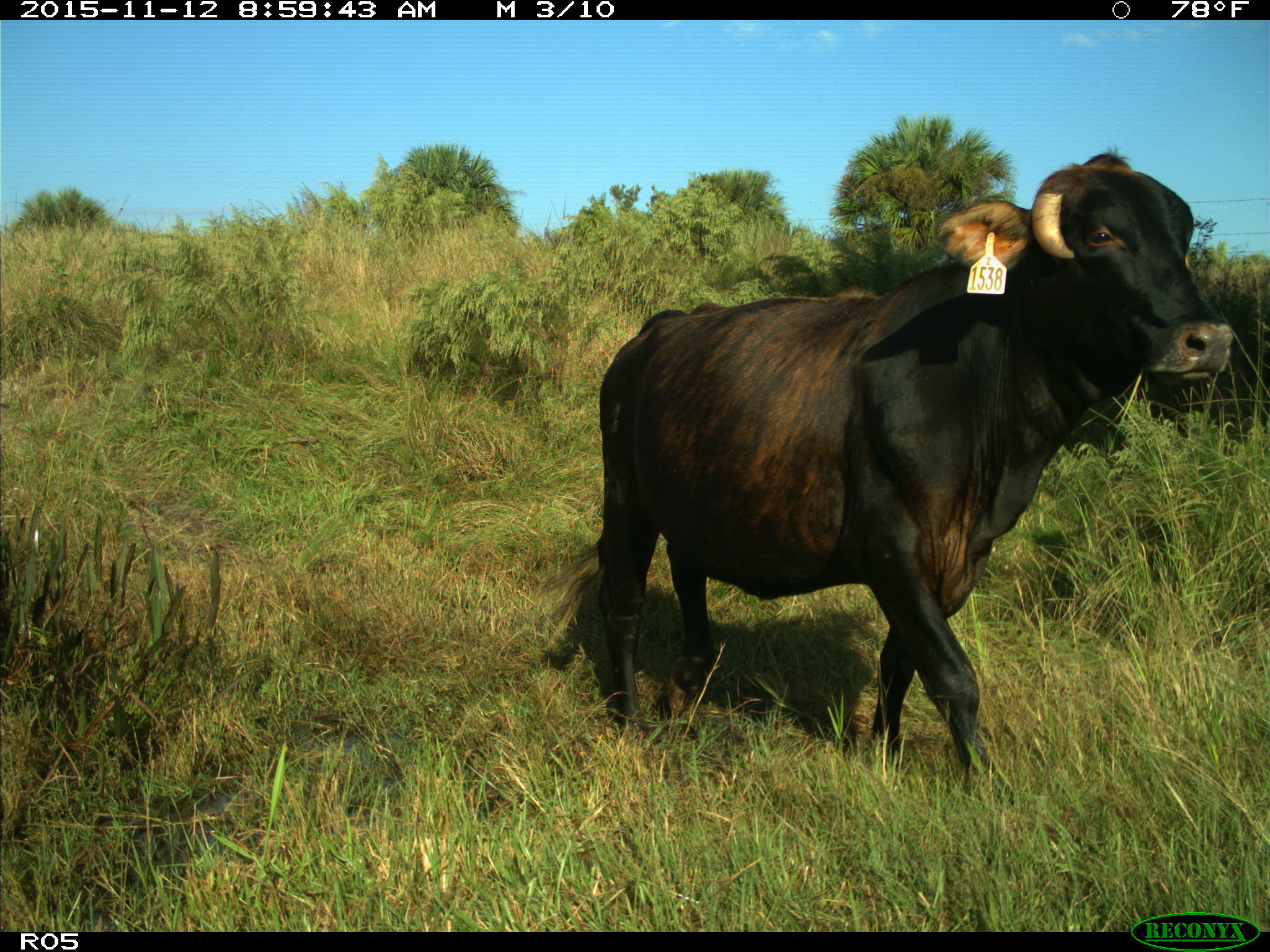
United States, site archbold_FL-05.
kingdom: Animalia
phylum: Chordata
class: Mammalia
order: Artiodactyla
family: Bovidae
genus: Bos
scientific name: Bos taurus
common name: domestic cow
Bos taurus (domestic cow).